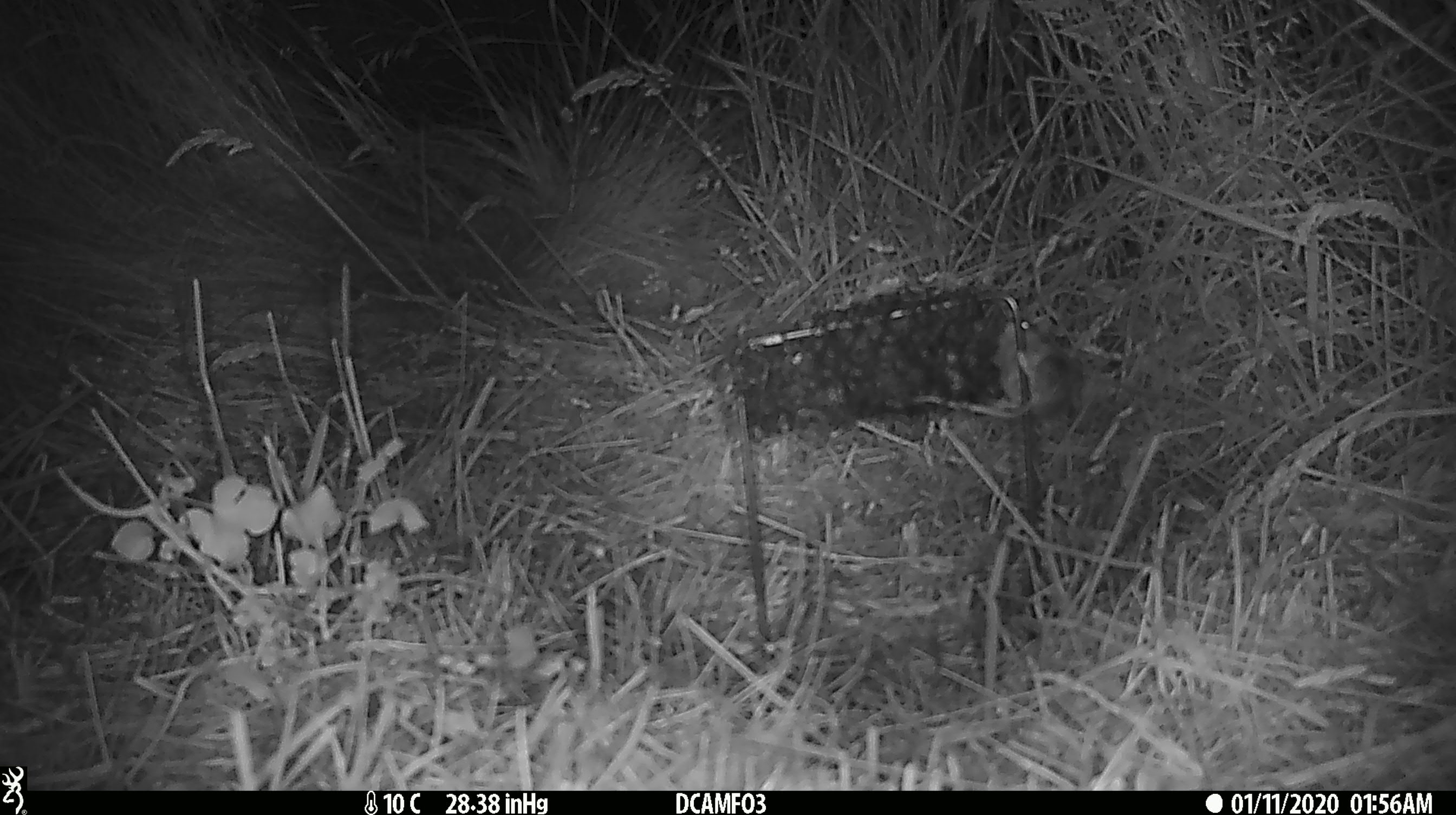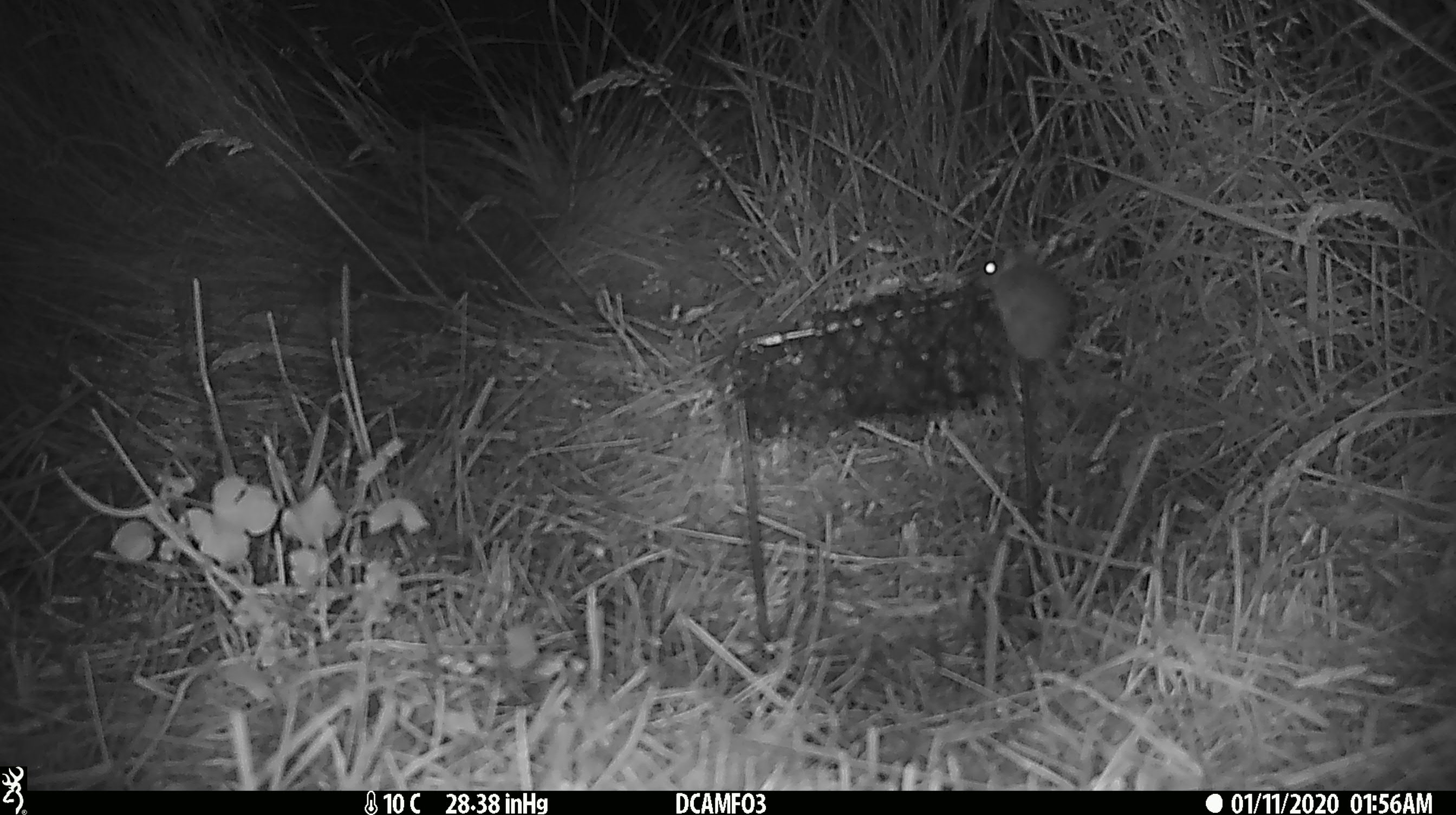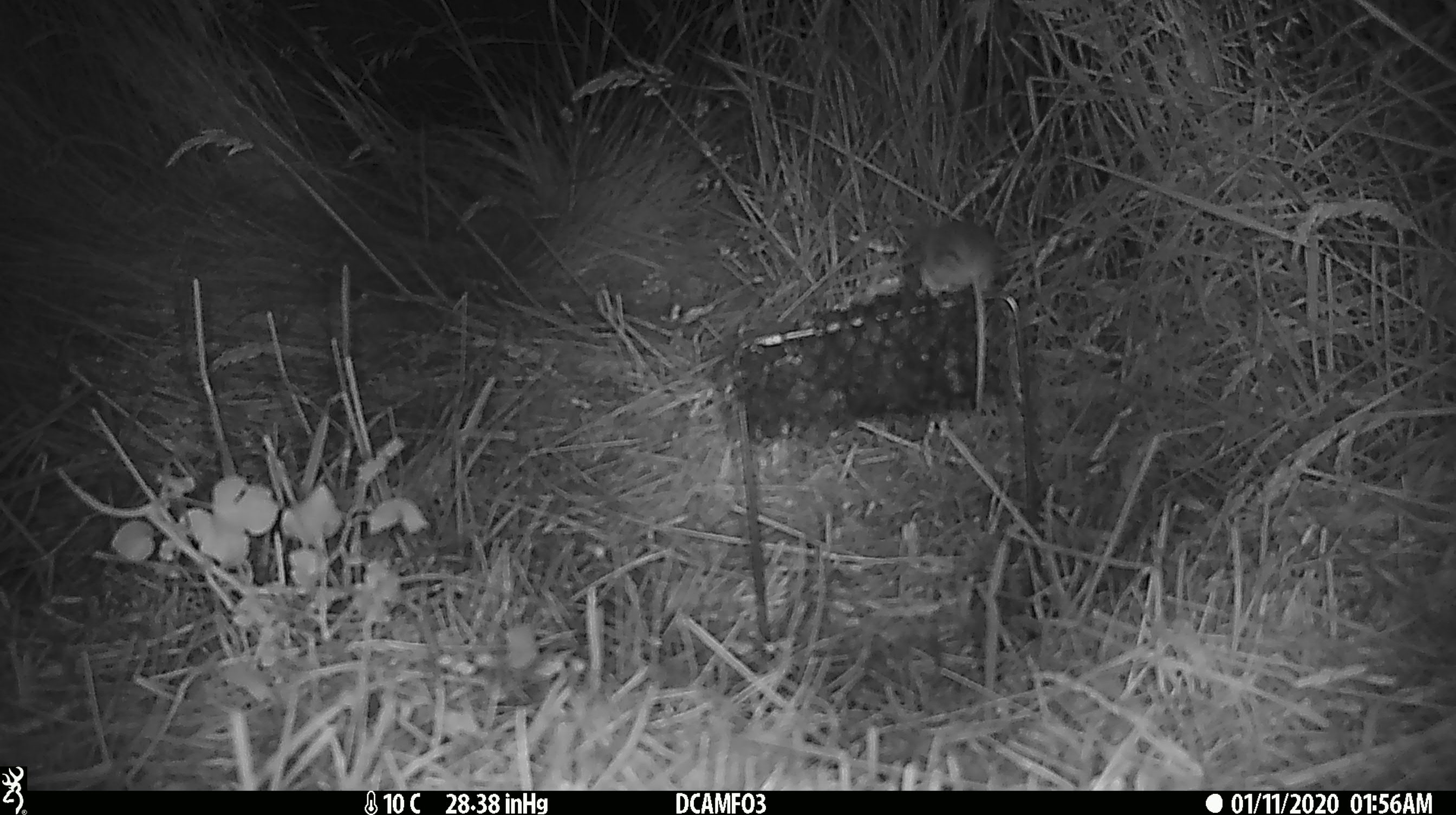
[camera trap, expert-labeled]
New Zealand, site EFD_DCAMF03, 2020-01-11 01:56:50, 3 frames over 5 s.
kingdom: Animalia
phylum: Chordata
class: Mammalia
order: Rodentia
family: Muridae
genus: Mus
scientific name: Mus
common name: mouse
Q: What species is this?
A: Mouse (Mus).